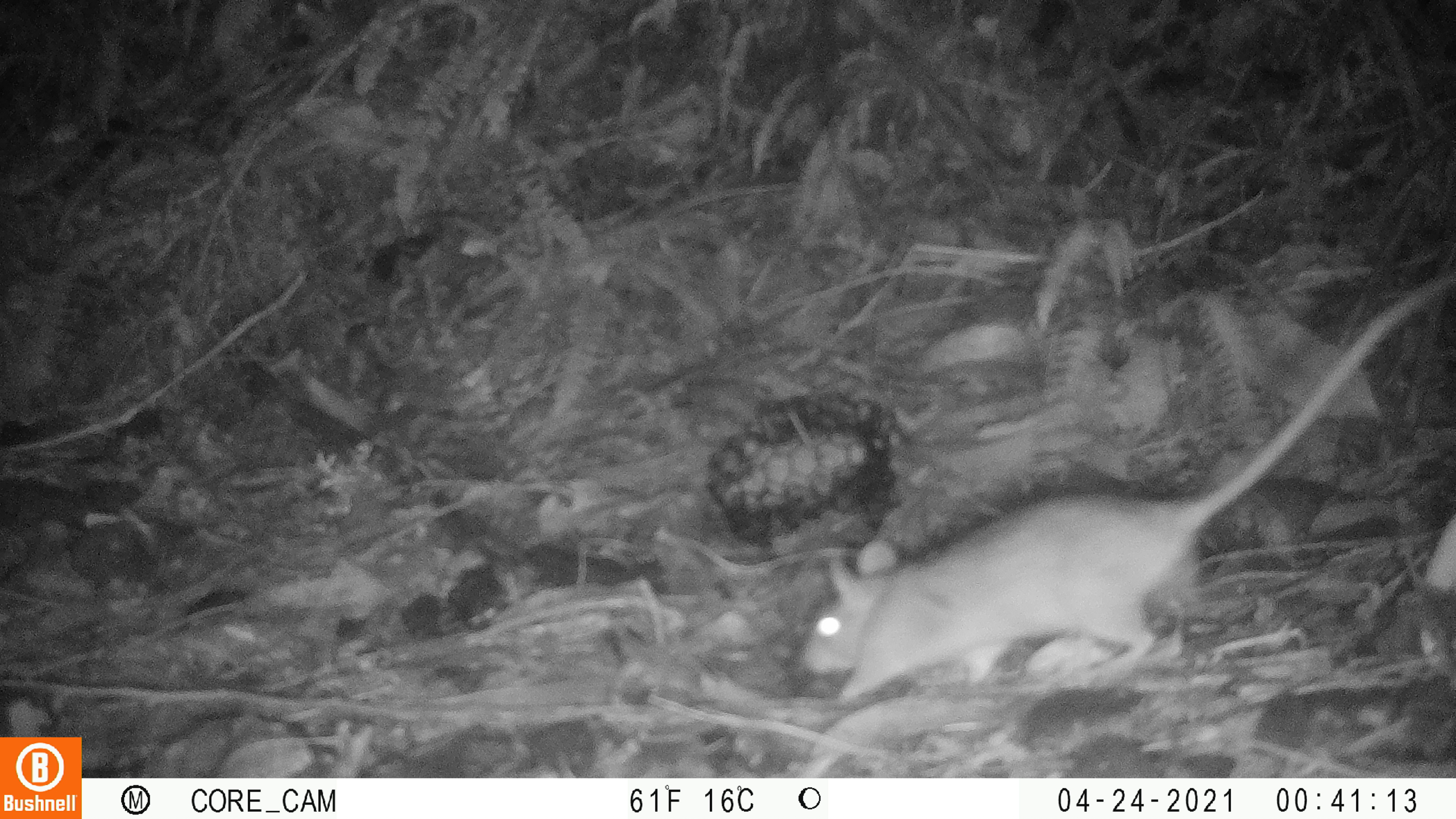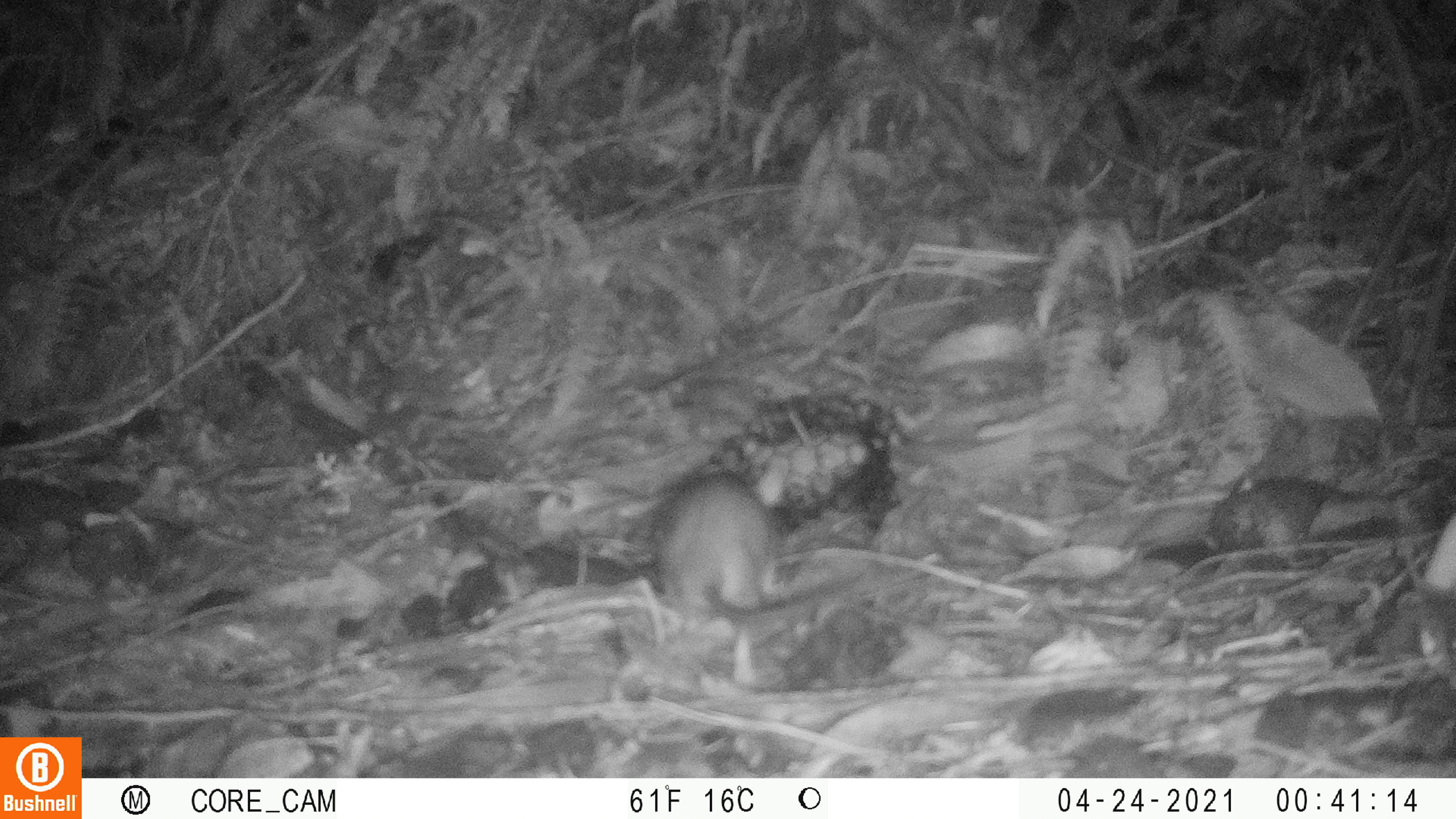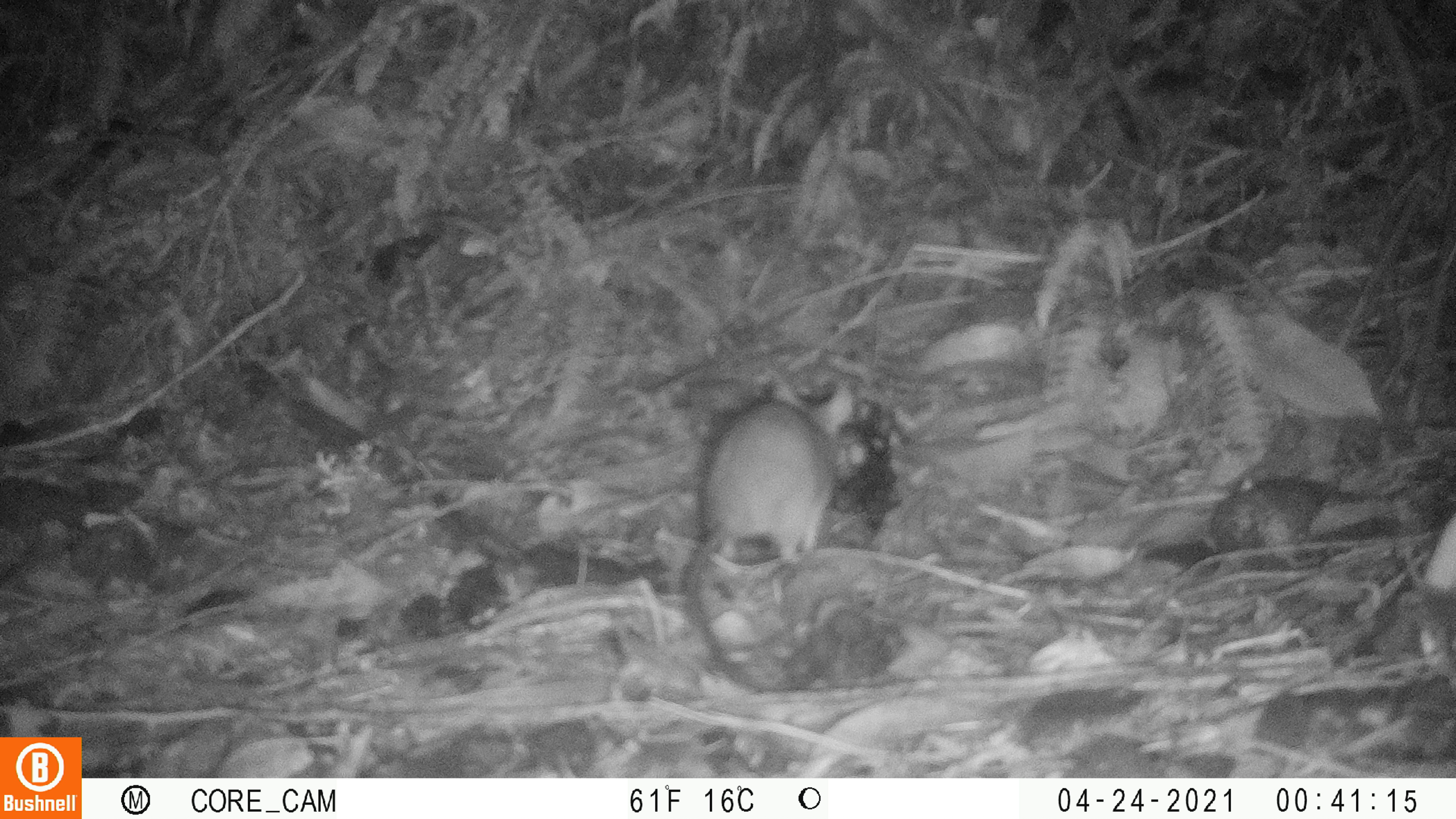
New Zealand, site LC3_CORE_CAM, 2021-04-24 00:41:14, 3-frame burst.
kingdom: Animalia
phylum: Chordata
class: Mammalia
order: Rodentia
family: Muridae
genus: Rattus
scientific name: Rattus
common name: rat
Rat (Rattus).